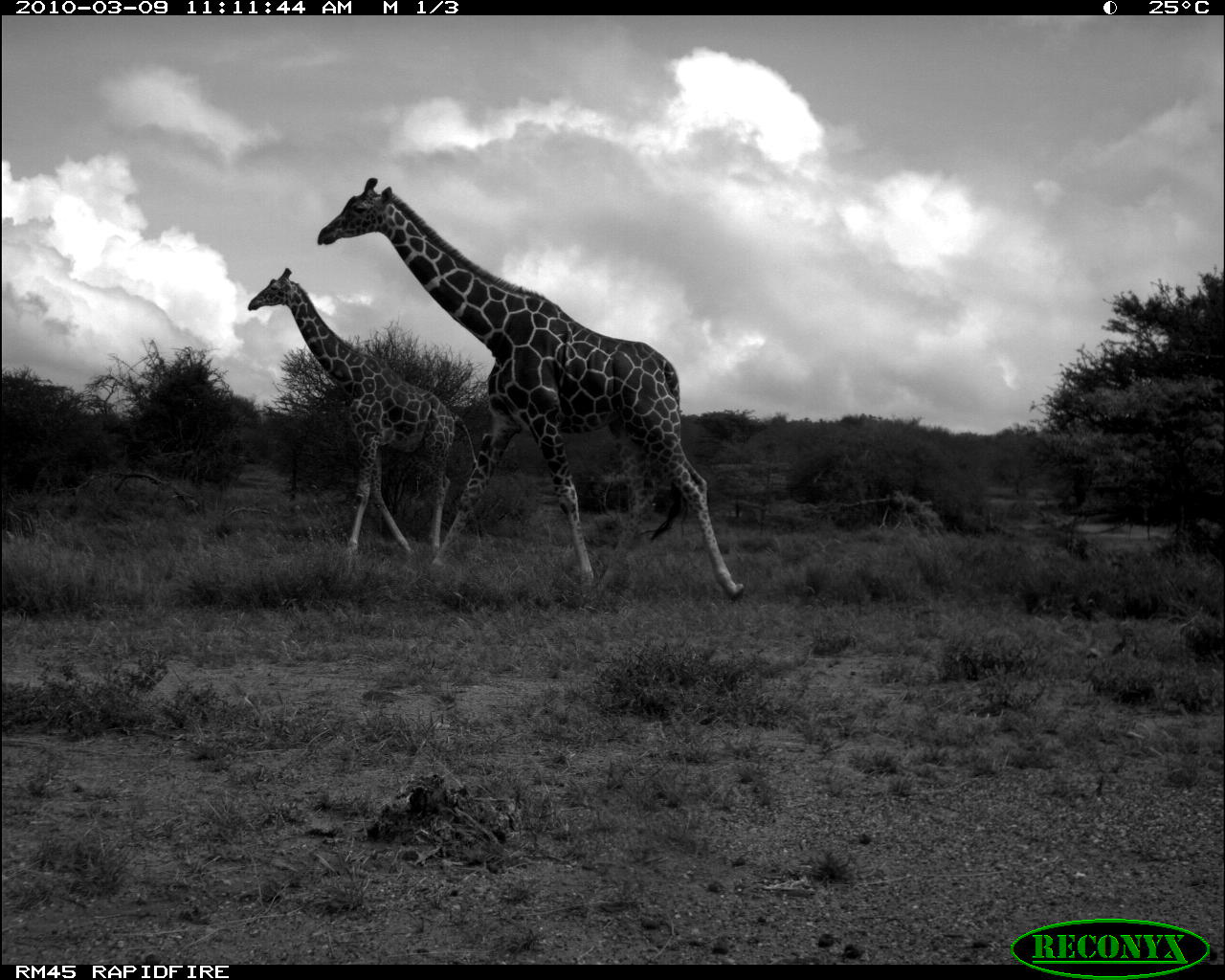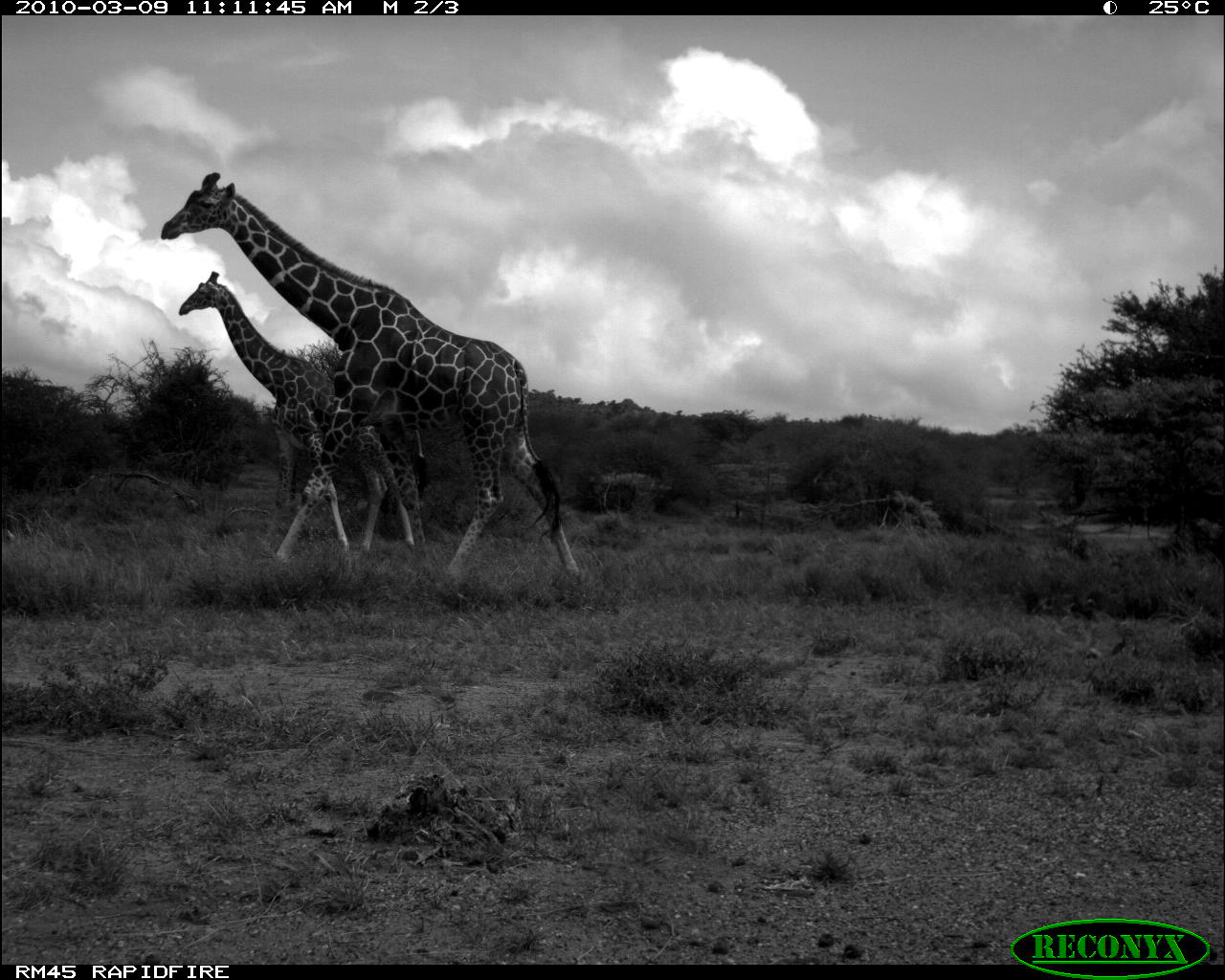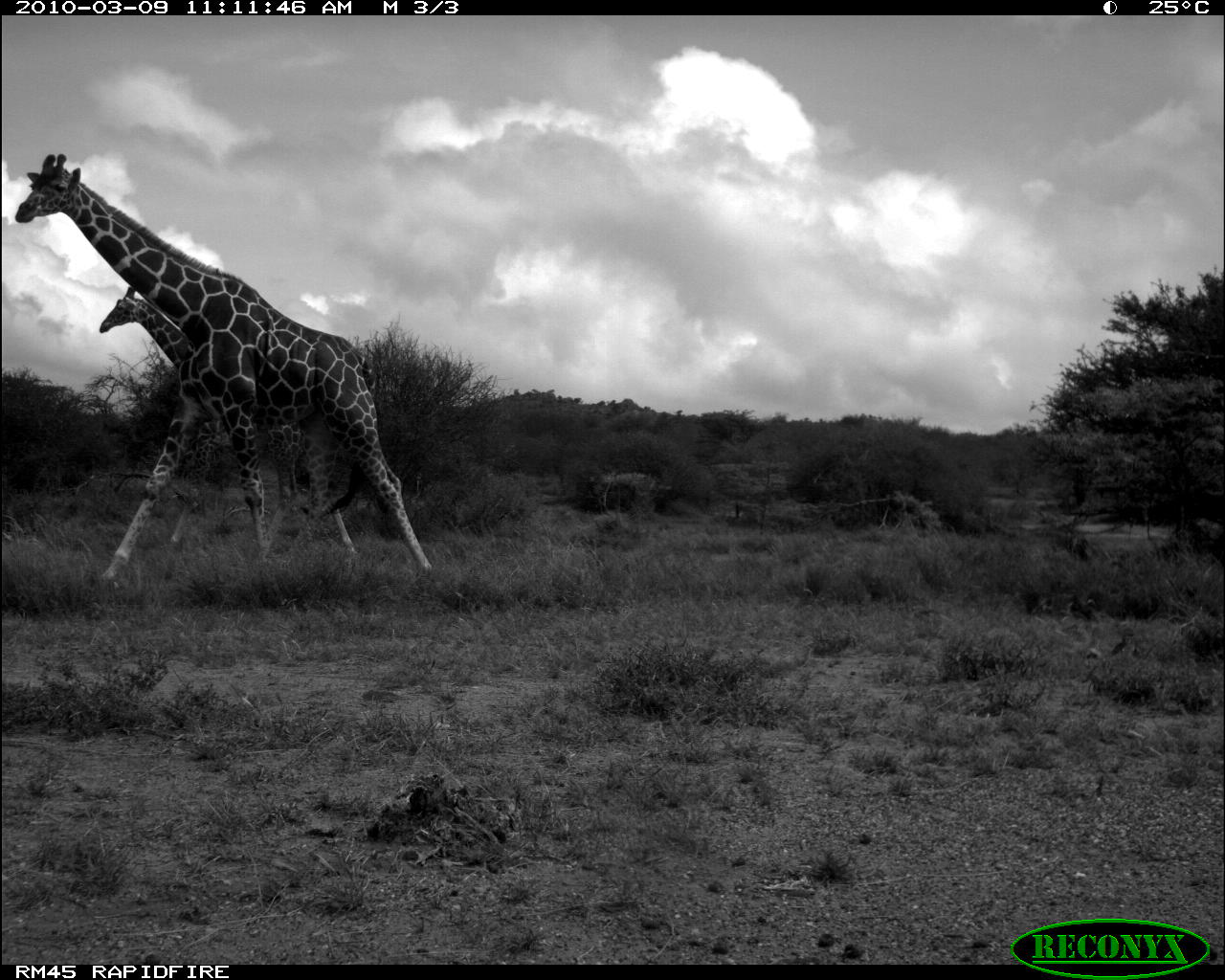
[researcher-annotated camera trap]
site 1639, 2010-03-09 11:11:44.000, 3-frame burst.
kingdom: Animalia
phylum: Chordata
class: Mammalia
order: Artiodactyla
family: Giraffidae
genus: Giraffa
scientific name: Giraffa camelopardalis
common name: giraffe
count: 2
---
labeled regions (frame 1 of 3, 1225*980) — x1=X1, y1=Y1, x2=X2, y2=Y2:
giraffa camelopardalis: x1=315, y1=175, x2=745, y2=602; x1=247, y1=266, x2=475, y2=558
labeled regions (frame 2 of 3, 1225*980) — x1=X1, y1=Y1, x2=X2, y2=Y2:
giraffa camelopardalis: x1=160, y1=171, x2=585, y2=595; x1=177, y1=271, x2=429, y2=566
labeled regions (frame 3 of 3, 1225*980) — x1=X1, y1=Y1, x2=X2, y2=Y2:
giraffa camelopardalis: x1=15, y1=152, x2=432, y2=584; x1=98, y1=283, x2=365, y2=558